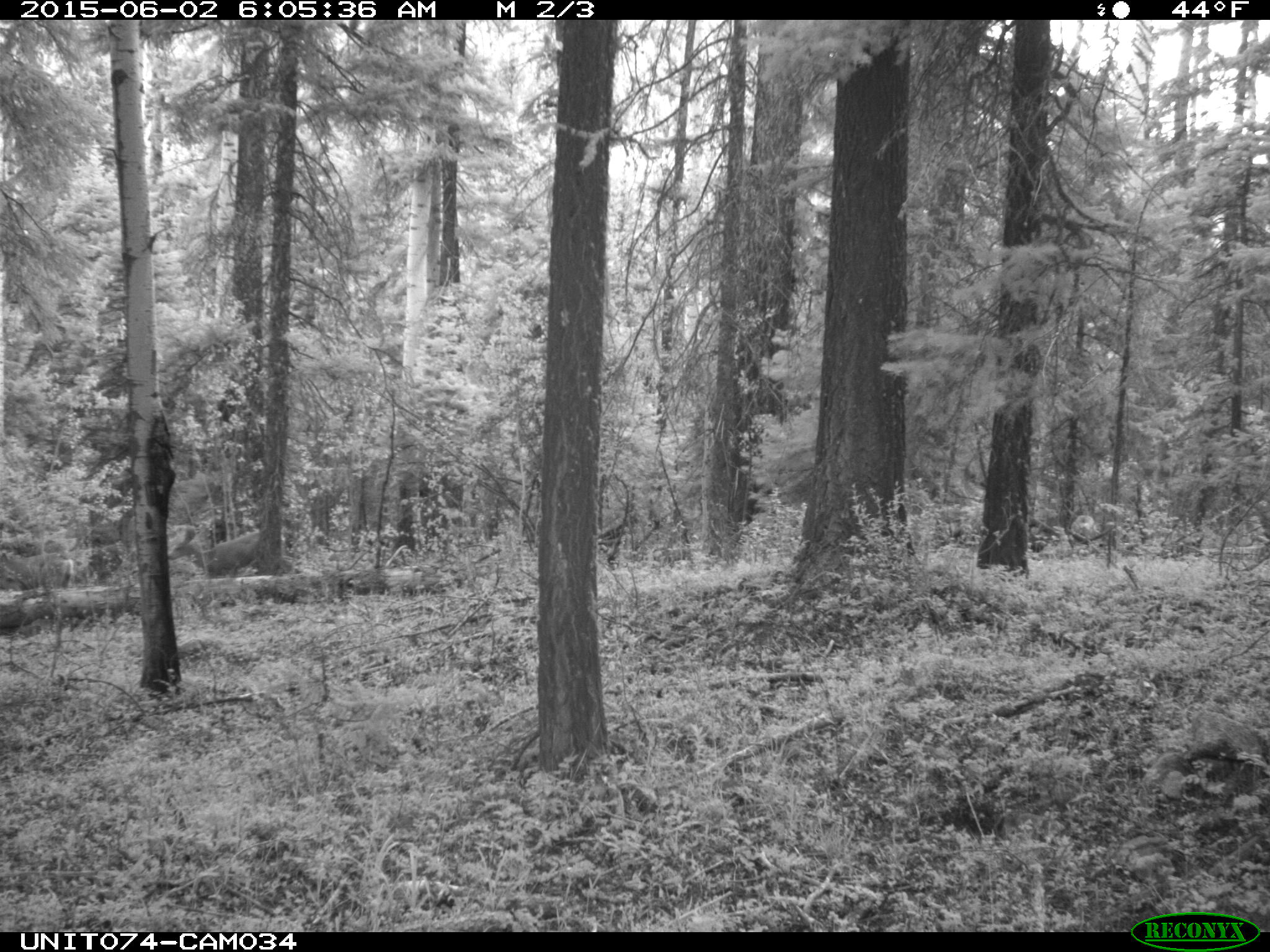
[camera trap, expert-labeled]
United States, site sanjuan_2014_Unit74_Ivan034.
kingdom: Animalia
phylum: Chordata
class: Mammalia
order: Artiodactyla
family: Cervidae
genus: Odocoileus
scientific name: Odocoileus hemionus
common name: mule deer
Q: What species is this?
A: Odocoileus hemionus (mule deer).